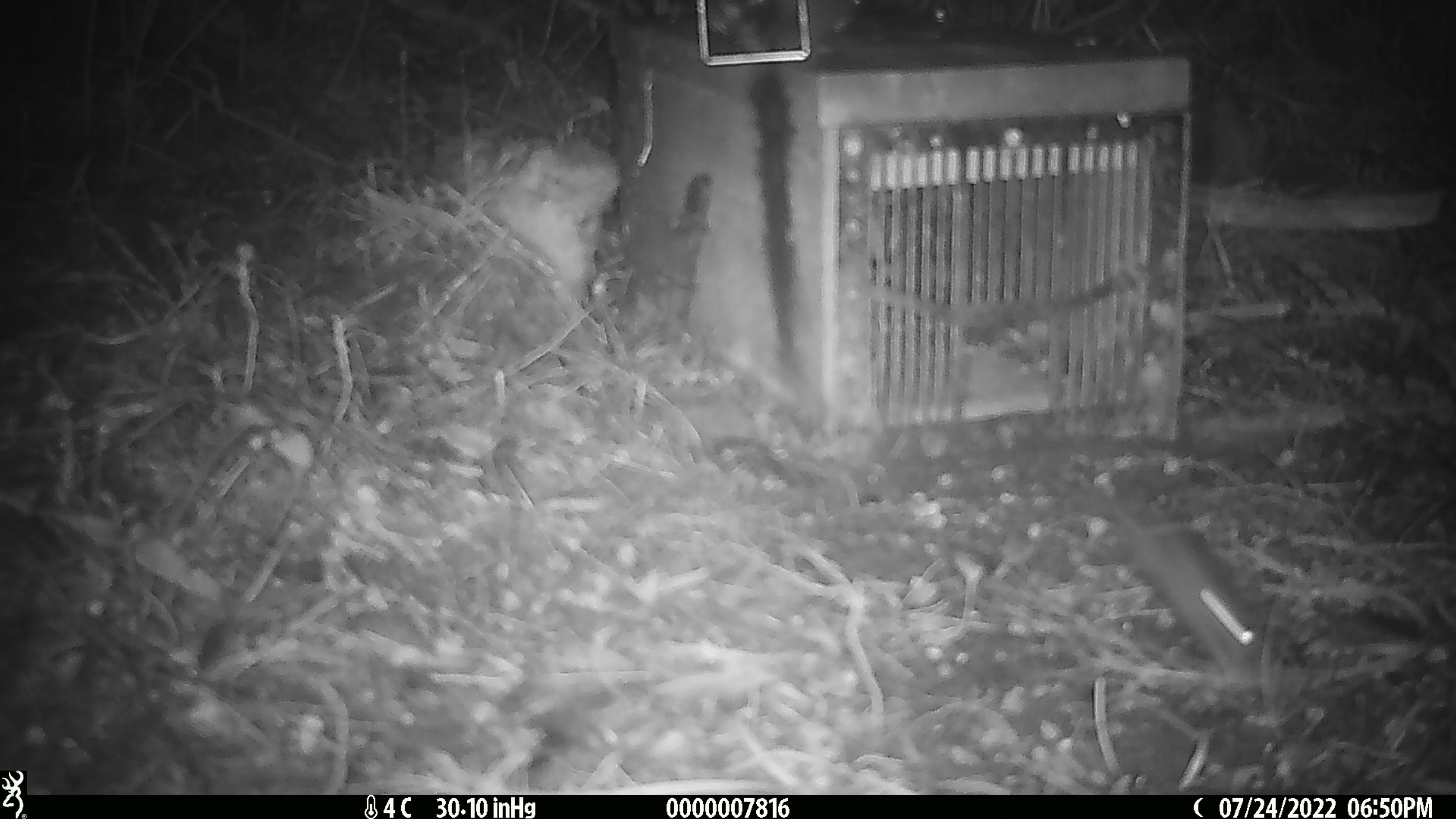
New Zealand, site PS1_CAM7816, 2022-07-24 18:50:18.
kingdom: Animalia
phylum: Chordata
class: Mammalia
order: Rodentia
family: Muridae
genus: Mus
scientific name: Mus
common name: mouse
Mouse (Mus).